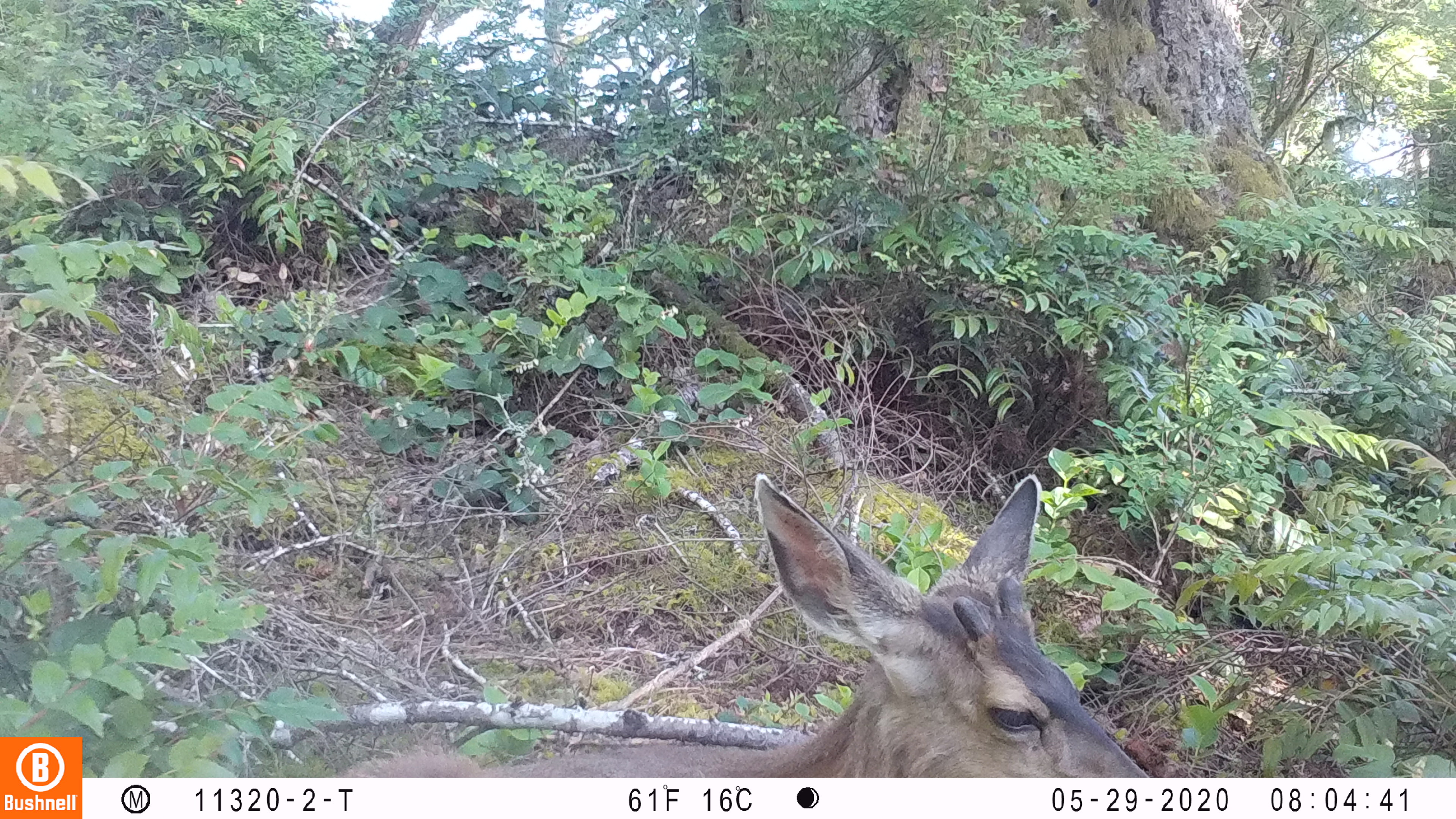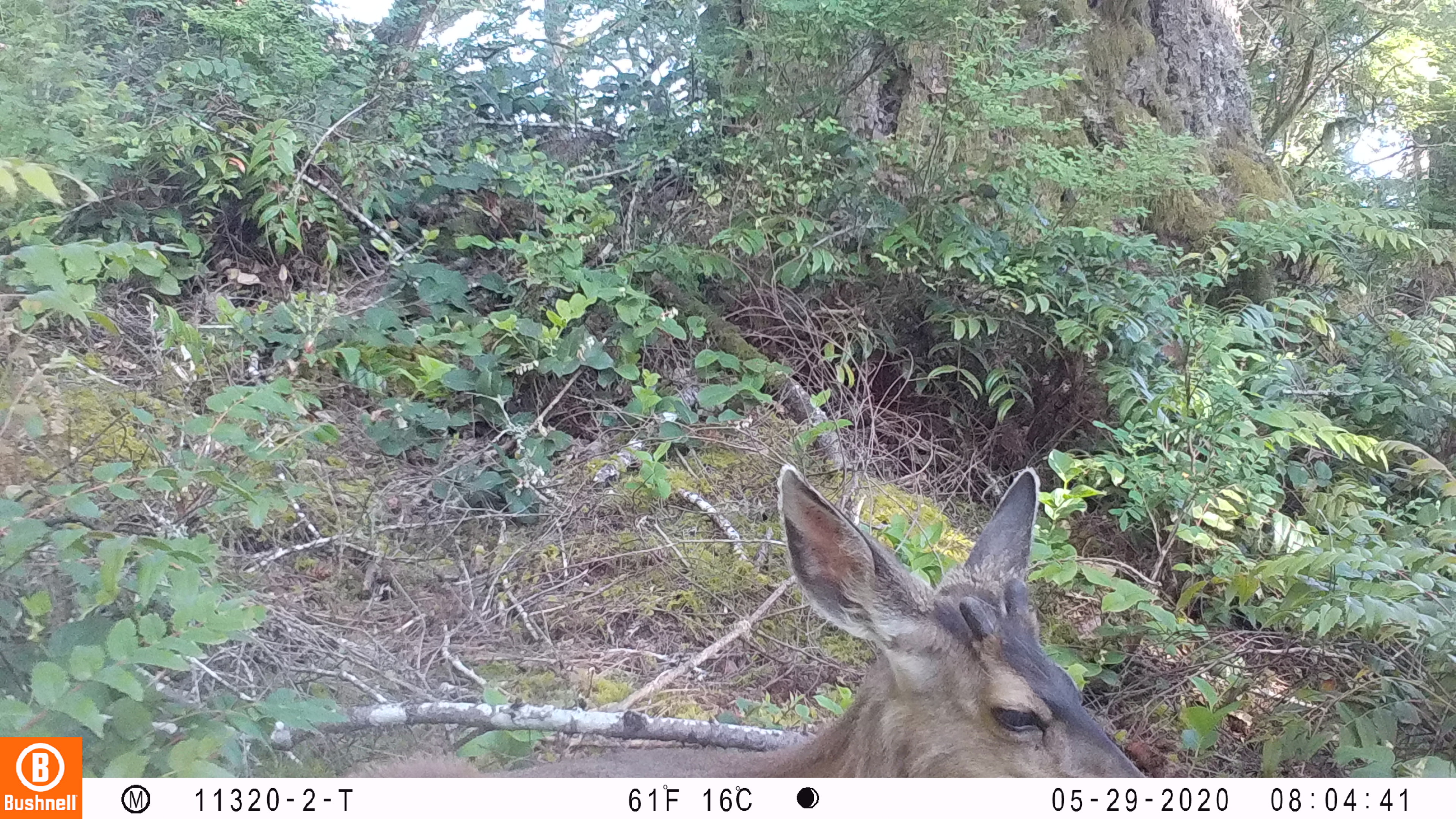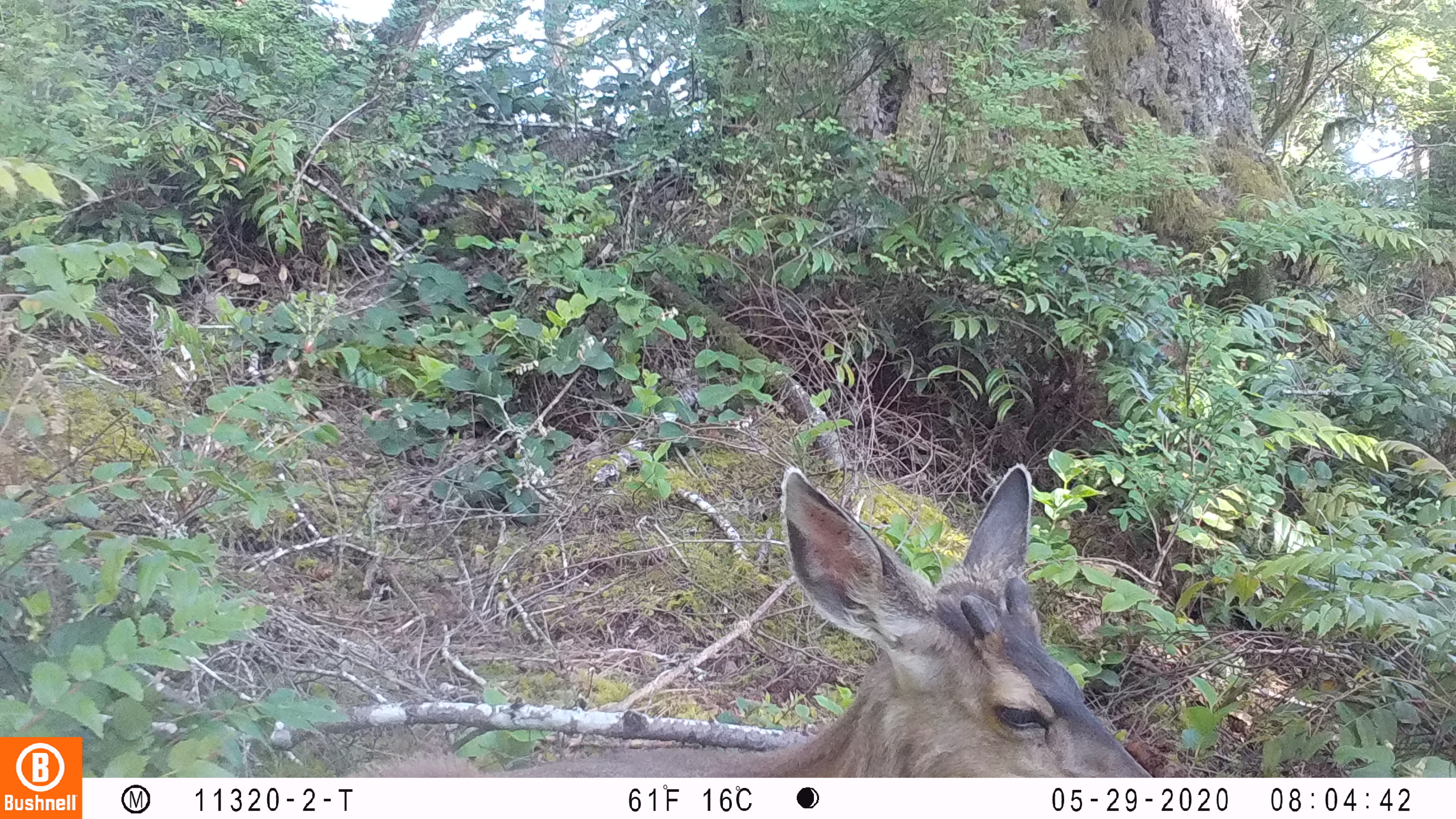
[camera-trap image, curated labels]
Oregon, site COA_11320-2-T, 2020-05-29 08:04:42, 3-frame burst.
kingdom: Animalia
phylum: Chordata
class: Mammalia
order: Artiodactyla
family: Cervidae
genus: Odocoileus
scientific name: Odocoileus hemionus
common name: black-tailed deer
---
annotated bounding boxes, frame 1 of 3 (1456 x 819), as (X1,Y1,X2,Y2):
black-tailed deer: (342,461,1153,774)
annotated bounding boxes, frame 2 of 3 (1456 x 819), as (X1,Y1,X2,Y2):
black-tailed deer: (336,456,1142,776)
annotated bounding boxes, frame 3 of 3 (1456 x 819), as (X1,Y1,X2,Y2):
black-tailed deer: (345,454,1151,770)